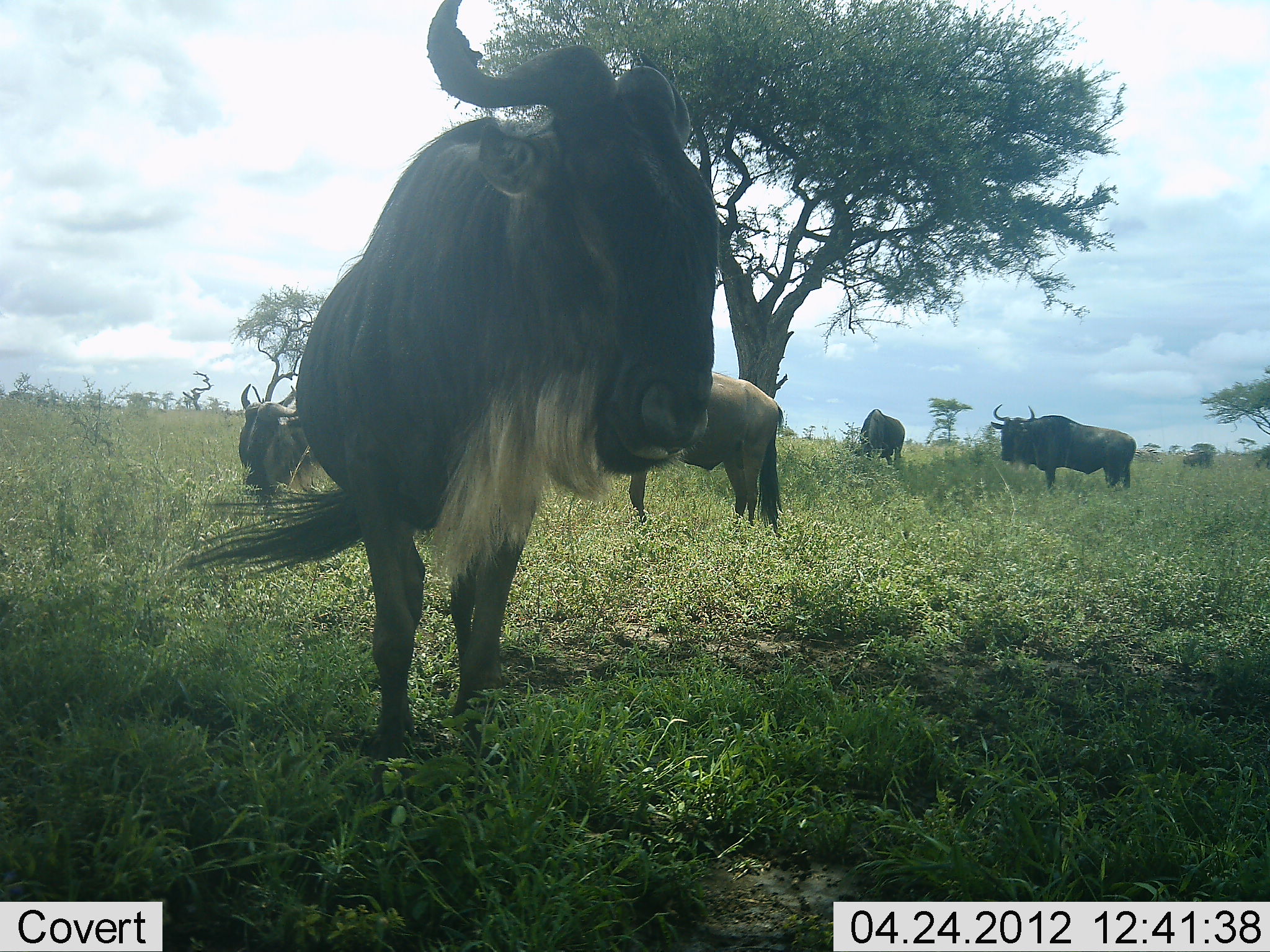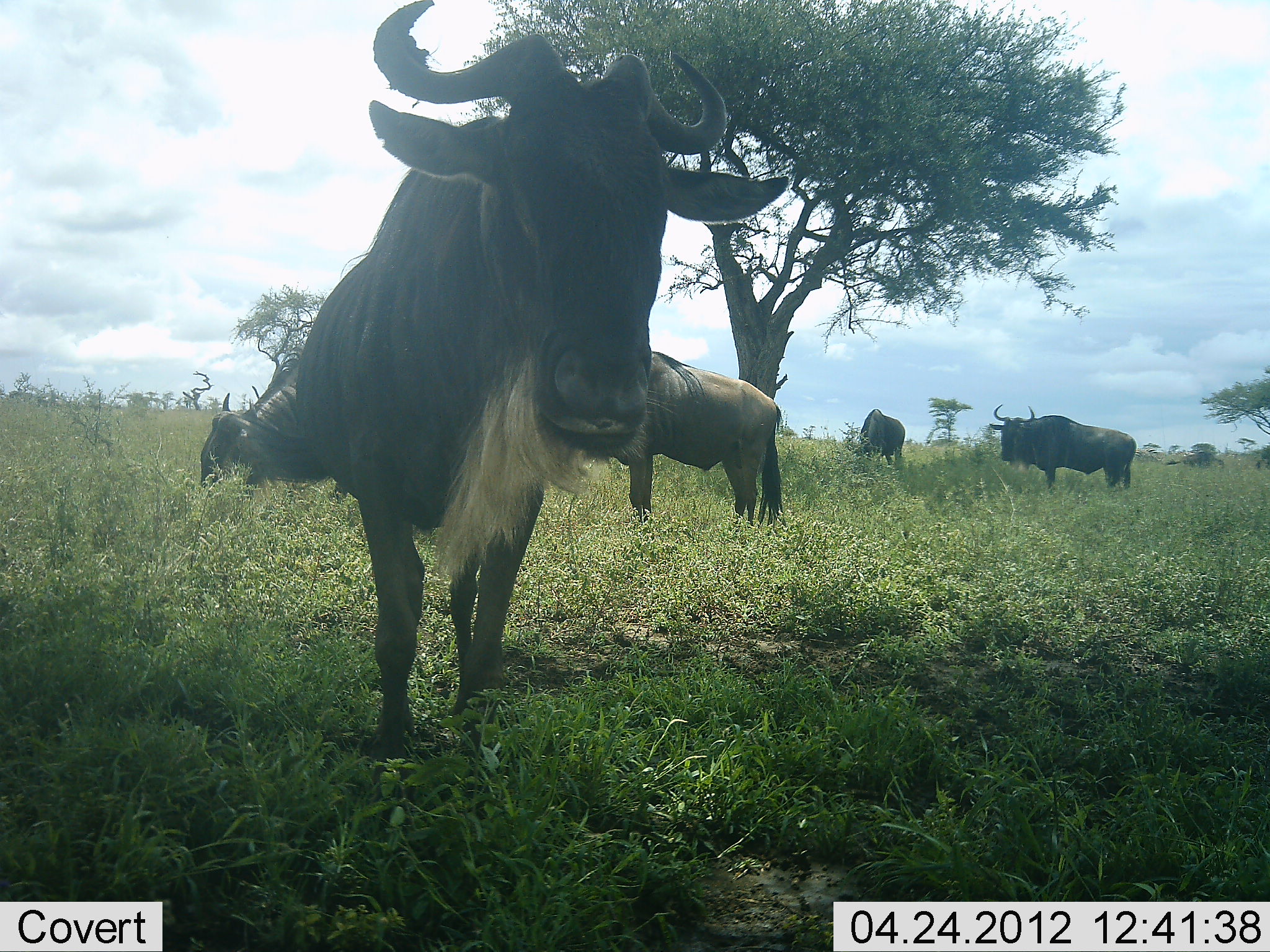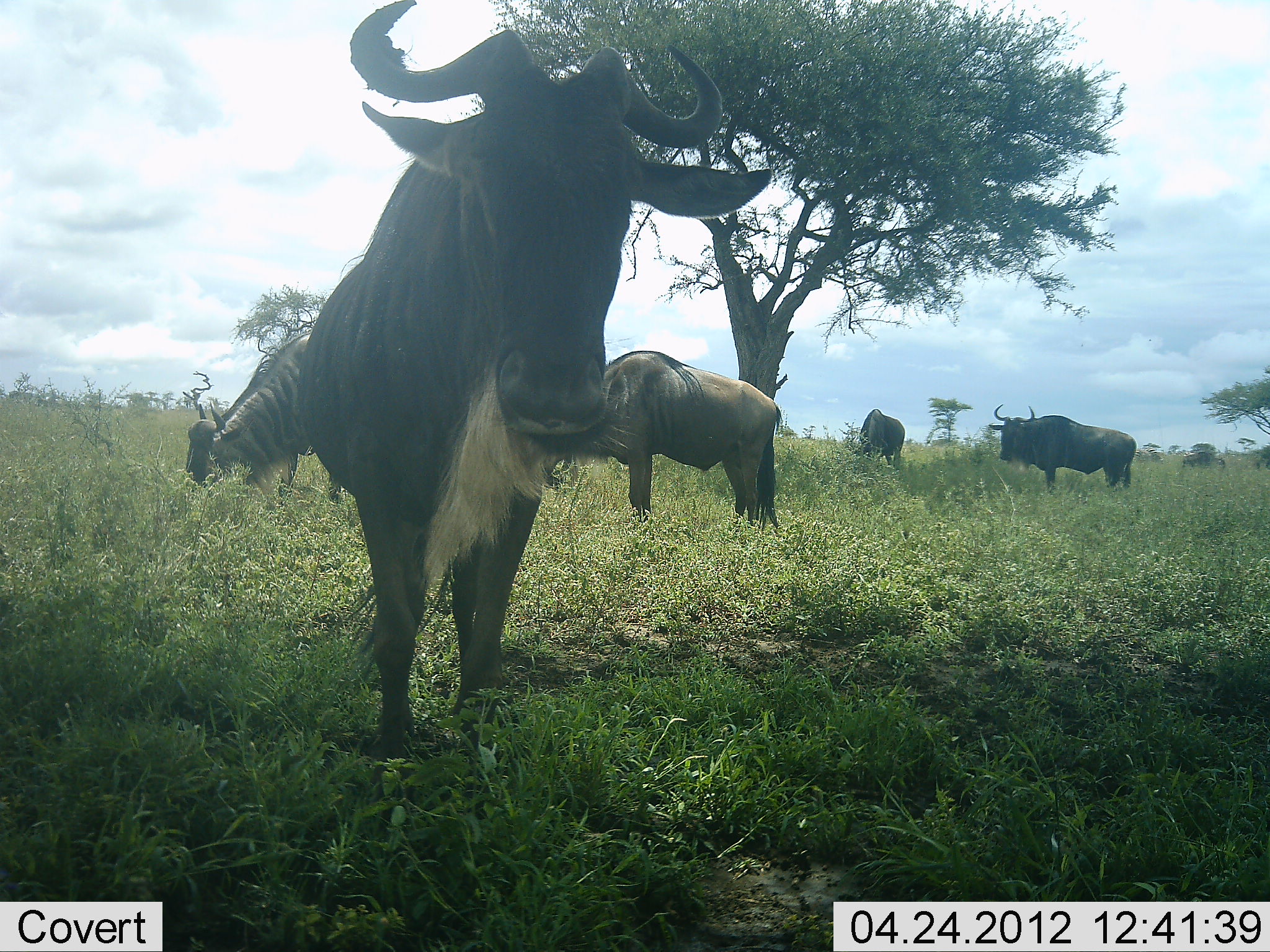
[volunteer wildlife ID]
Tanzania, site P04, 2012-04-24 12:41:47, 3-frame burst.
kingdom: Animalia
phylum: Chordata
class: Mammalia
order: Artiodactyla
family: Bovidae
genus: Connochaetes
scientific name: Connochaetes taurinus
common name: blue wildebeest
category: wildebeest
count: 5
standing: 92%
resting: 8%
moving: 0%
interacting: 0%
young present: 15%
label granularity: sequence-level